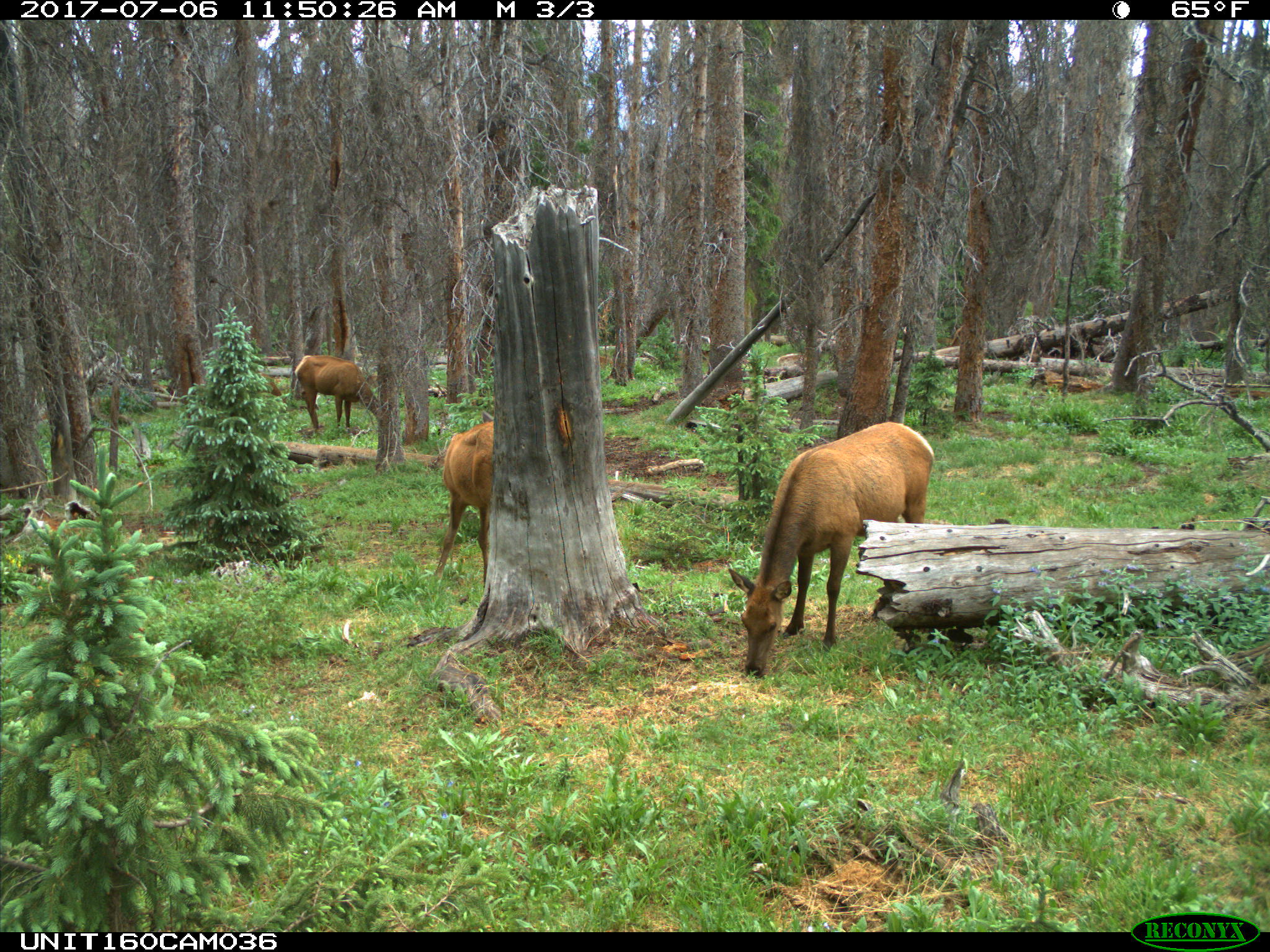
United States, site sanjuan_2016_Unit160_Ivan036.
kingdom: Animalia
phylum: Chordata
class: Mammalia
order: Artiodactyla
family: Cervidae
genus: Cervus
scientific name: Cervus elaphus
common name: red deer